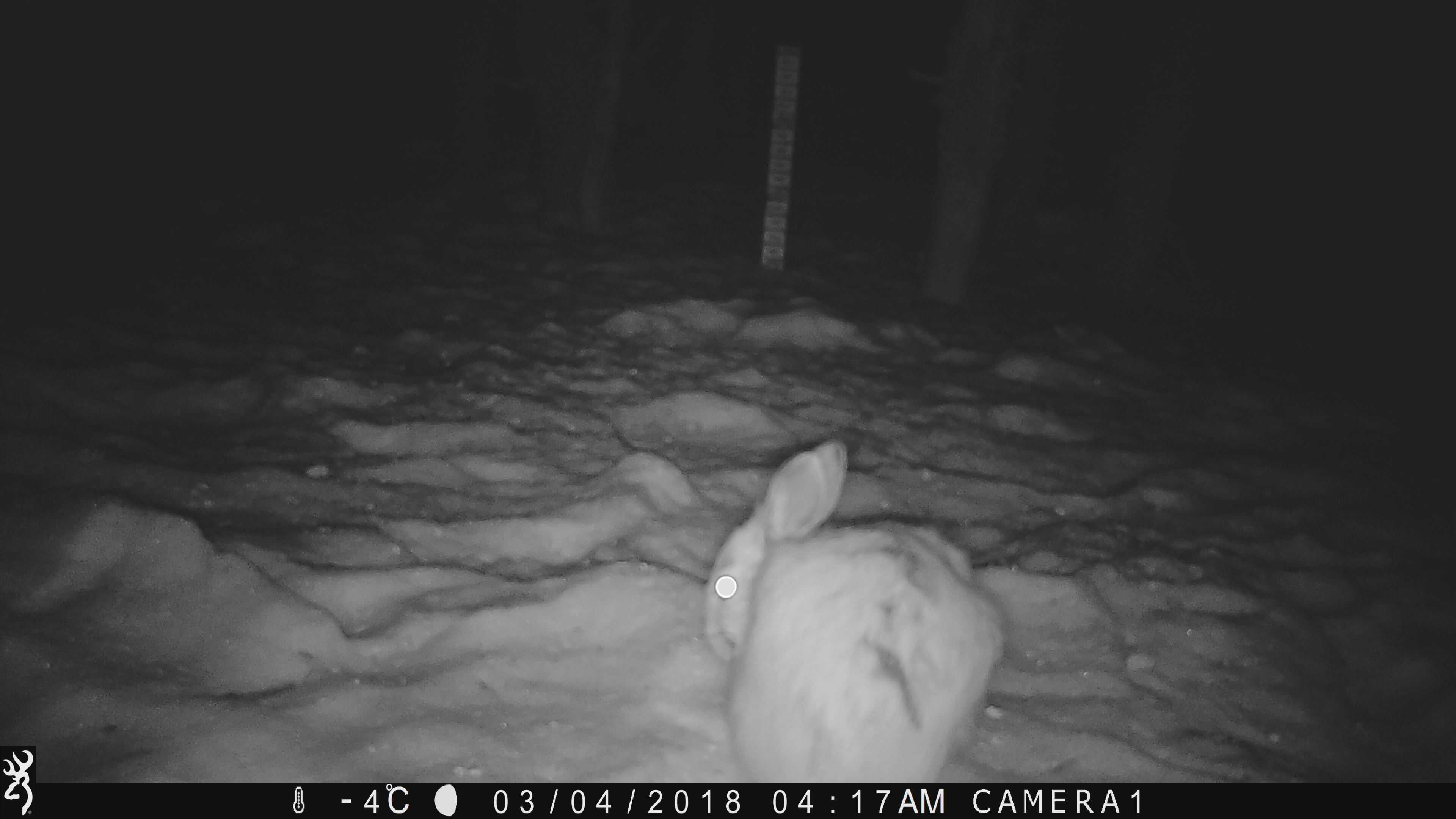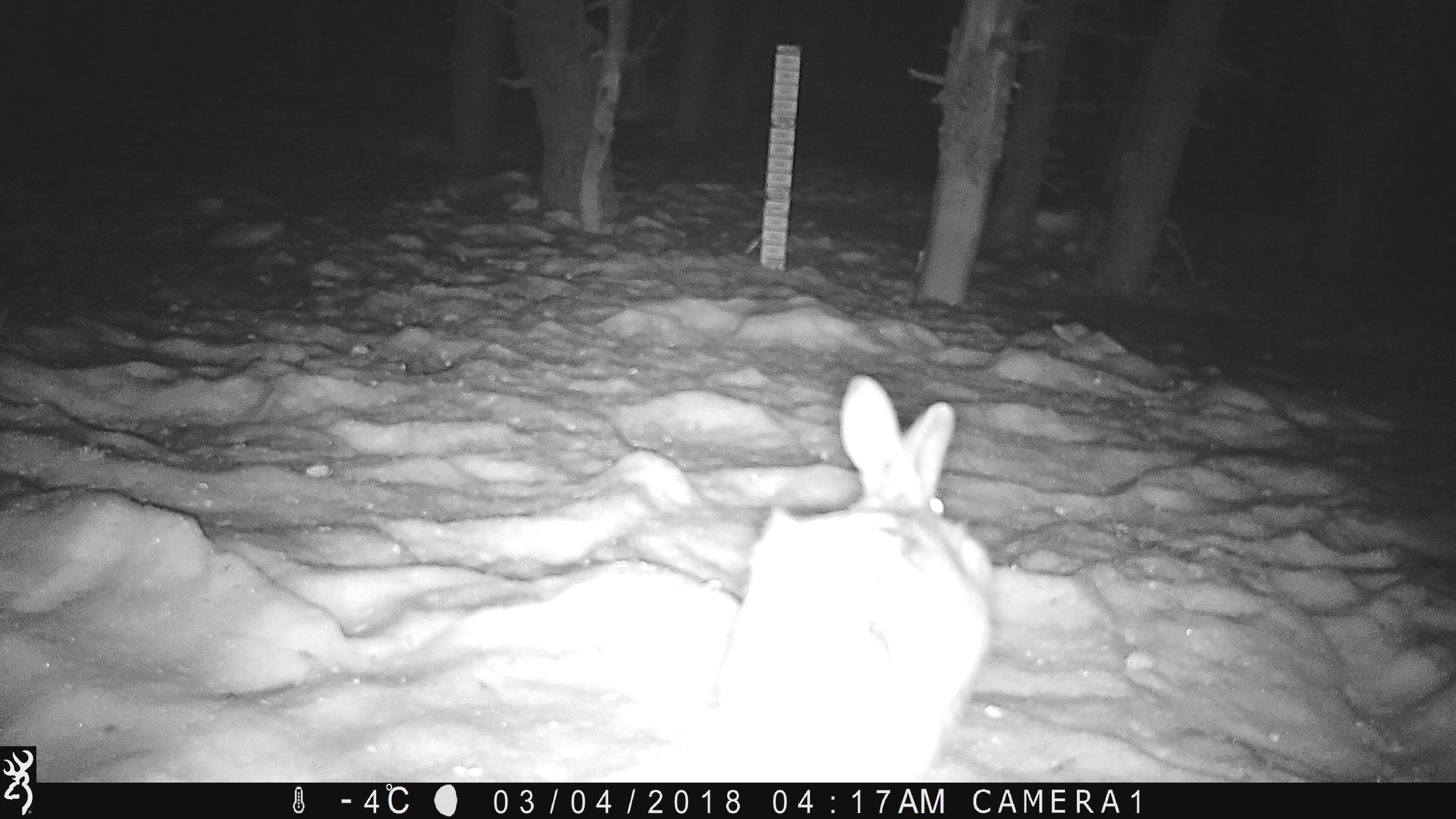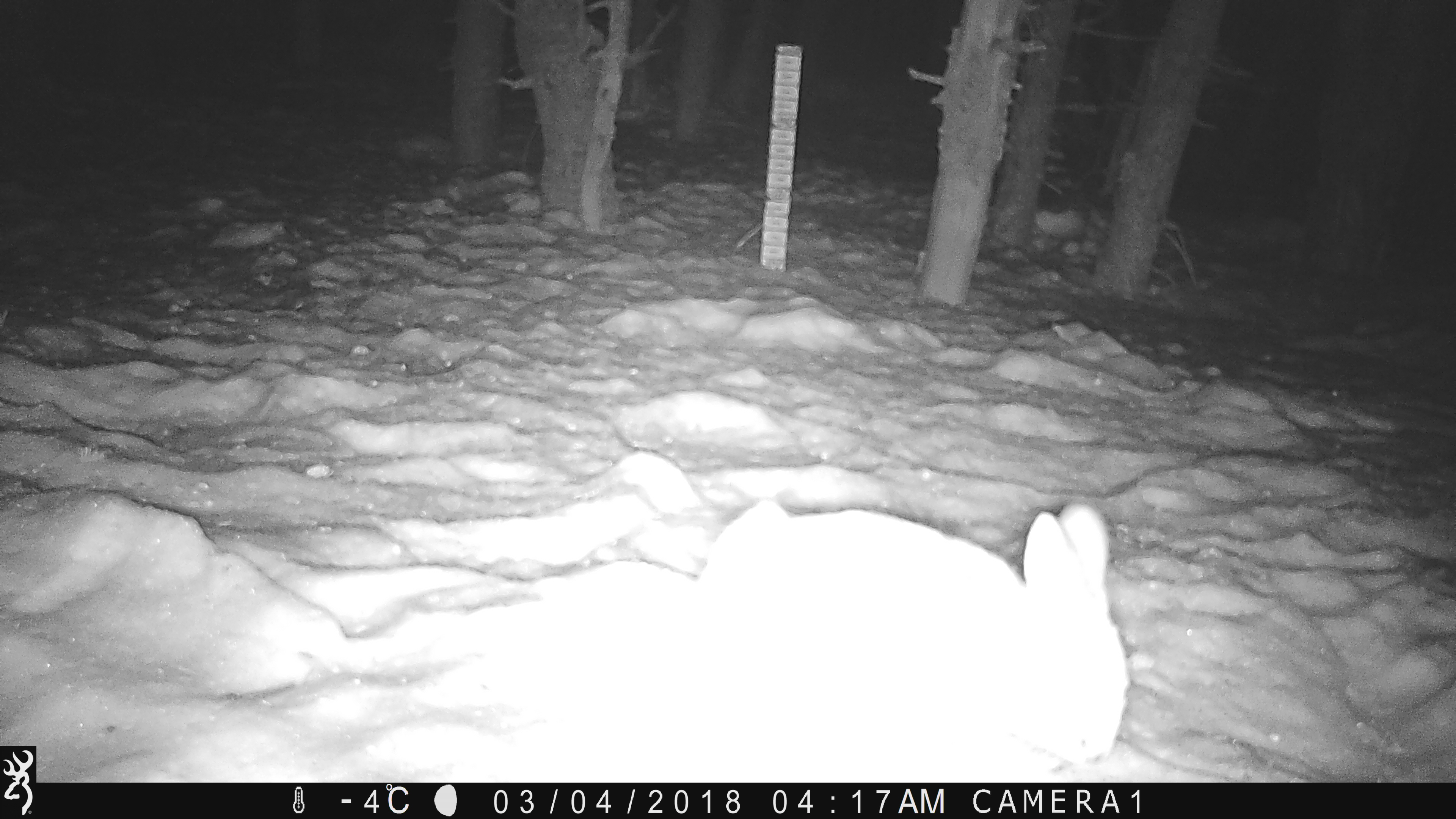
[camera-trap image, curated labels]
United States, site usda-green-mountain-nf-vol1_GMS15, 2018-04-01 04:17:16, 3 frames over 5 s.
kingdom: Animalia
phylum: Chordata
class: Mammalia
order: Lagomorpha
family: Leporidae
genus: Lepus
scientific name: Lepus americanus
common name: snowshoe hare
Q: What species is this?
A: Snowshoe hare (Lepus americanus).